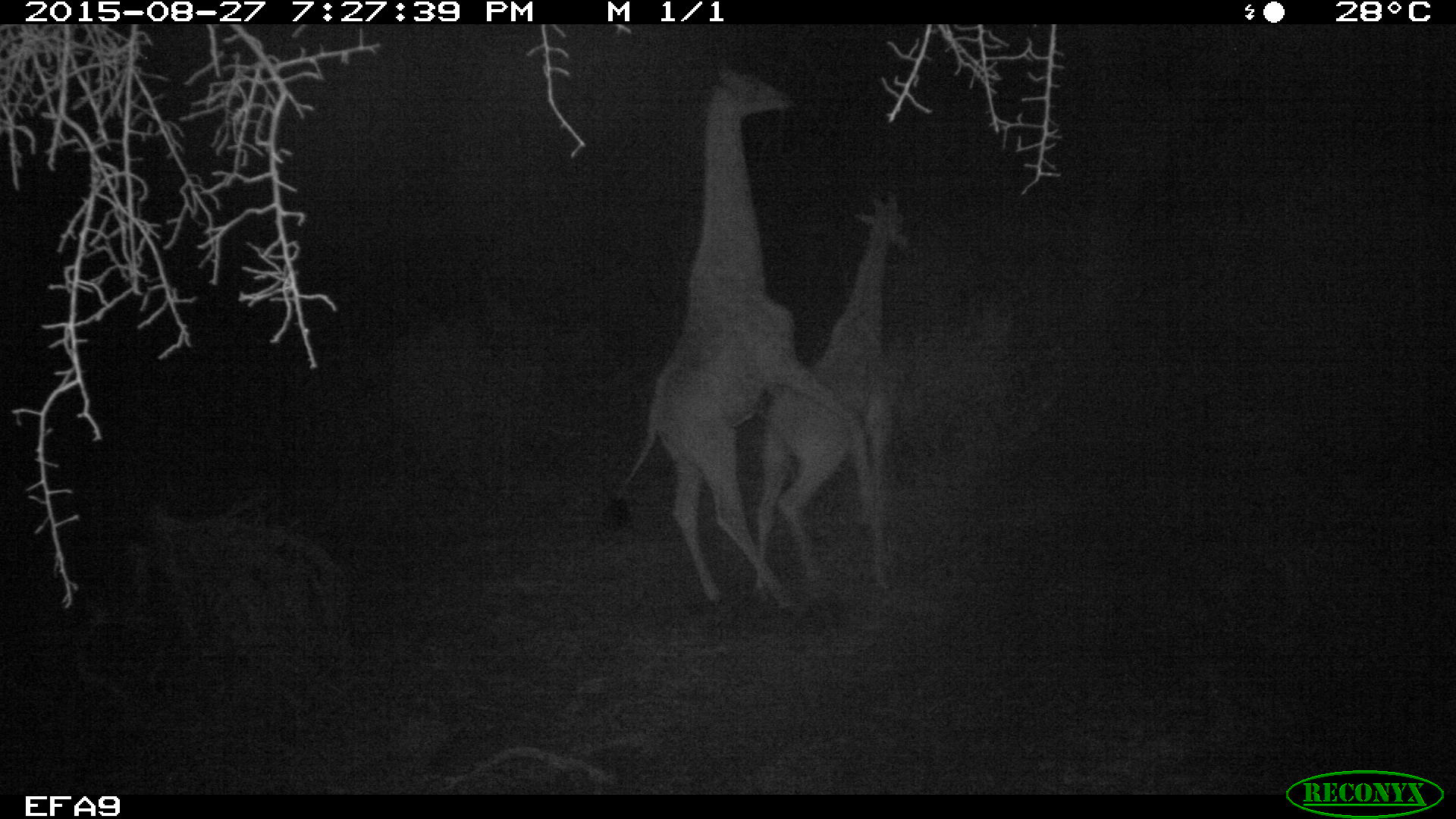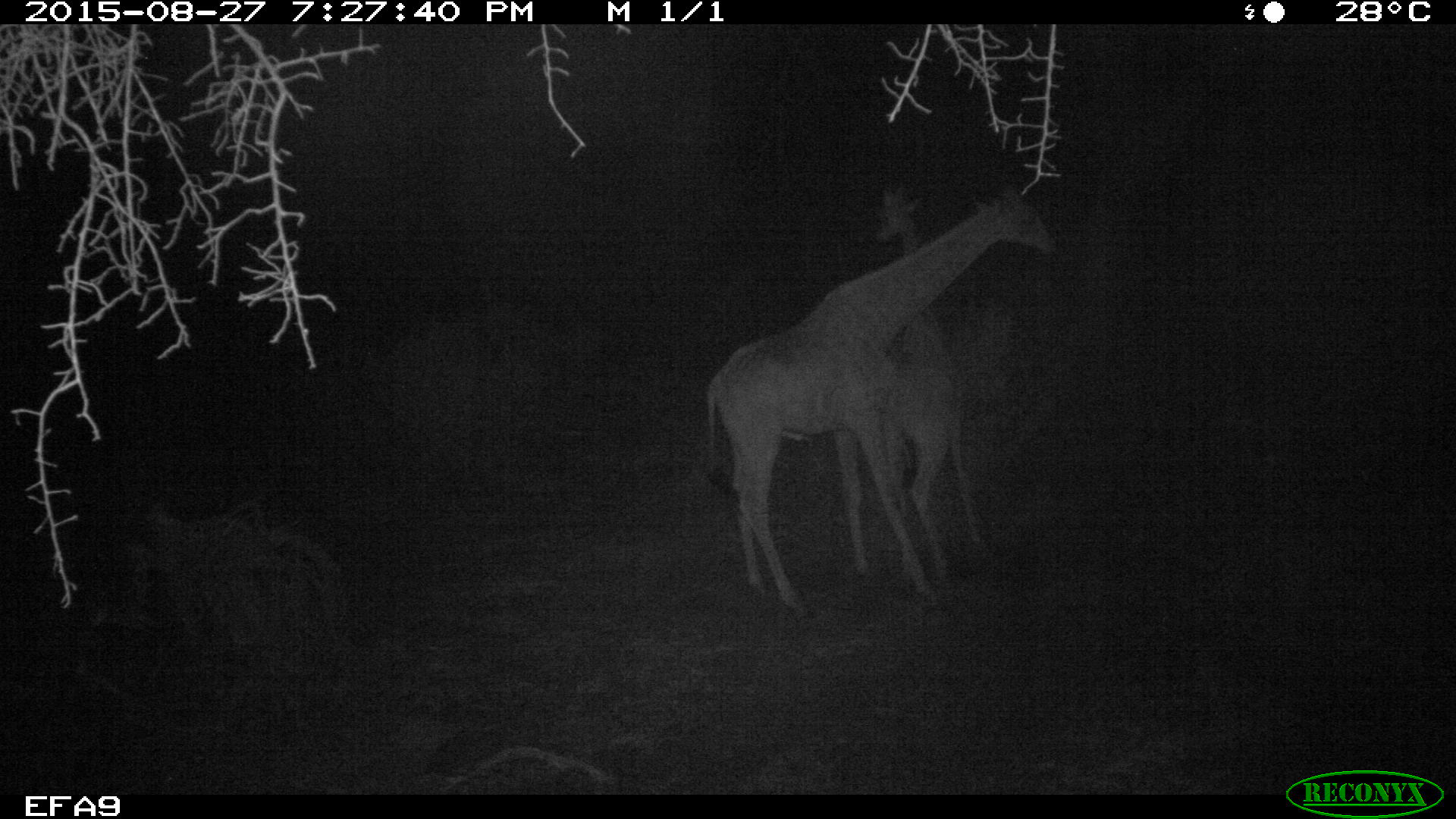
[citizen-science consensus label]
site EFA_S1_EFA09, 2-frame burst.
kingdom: Animalia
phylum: Chordata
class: Mammalia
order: Artiodactyla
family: Giraffidae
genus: Giraffa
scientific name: Giraffa camelopardalis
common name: giraffe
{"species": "giraffe (Giraffa camelopardalis)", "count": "2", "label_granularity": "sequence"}